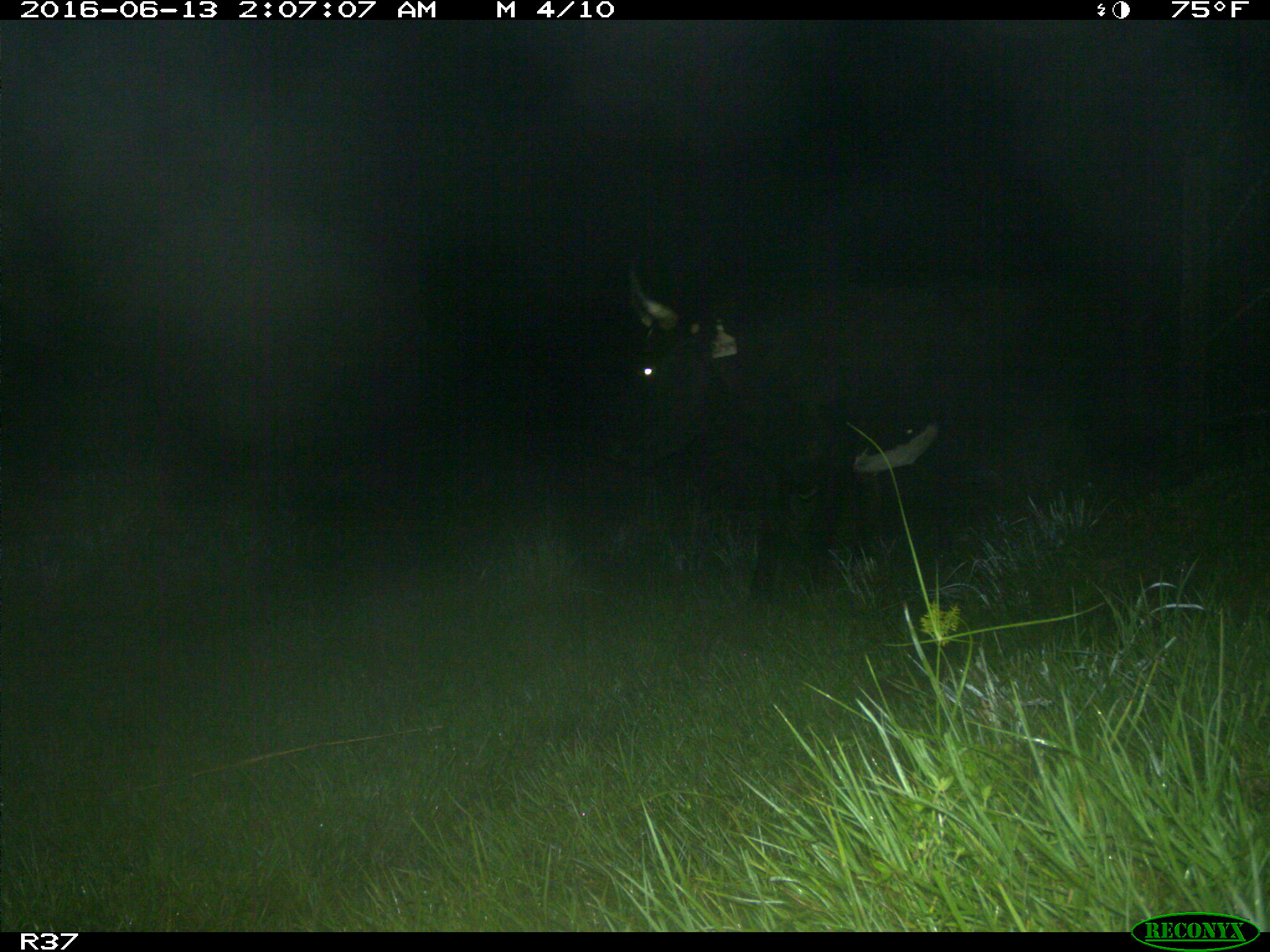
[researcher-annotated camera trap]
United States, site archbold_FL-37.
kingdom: Animalia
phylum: Chordata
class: Mammalia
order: Artiodactyla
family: Bovidae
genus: Bos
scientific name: Bos taurus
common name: domestic cow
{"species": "Bos taurus (domestic cow)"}